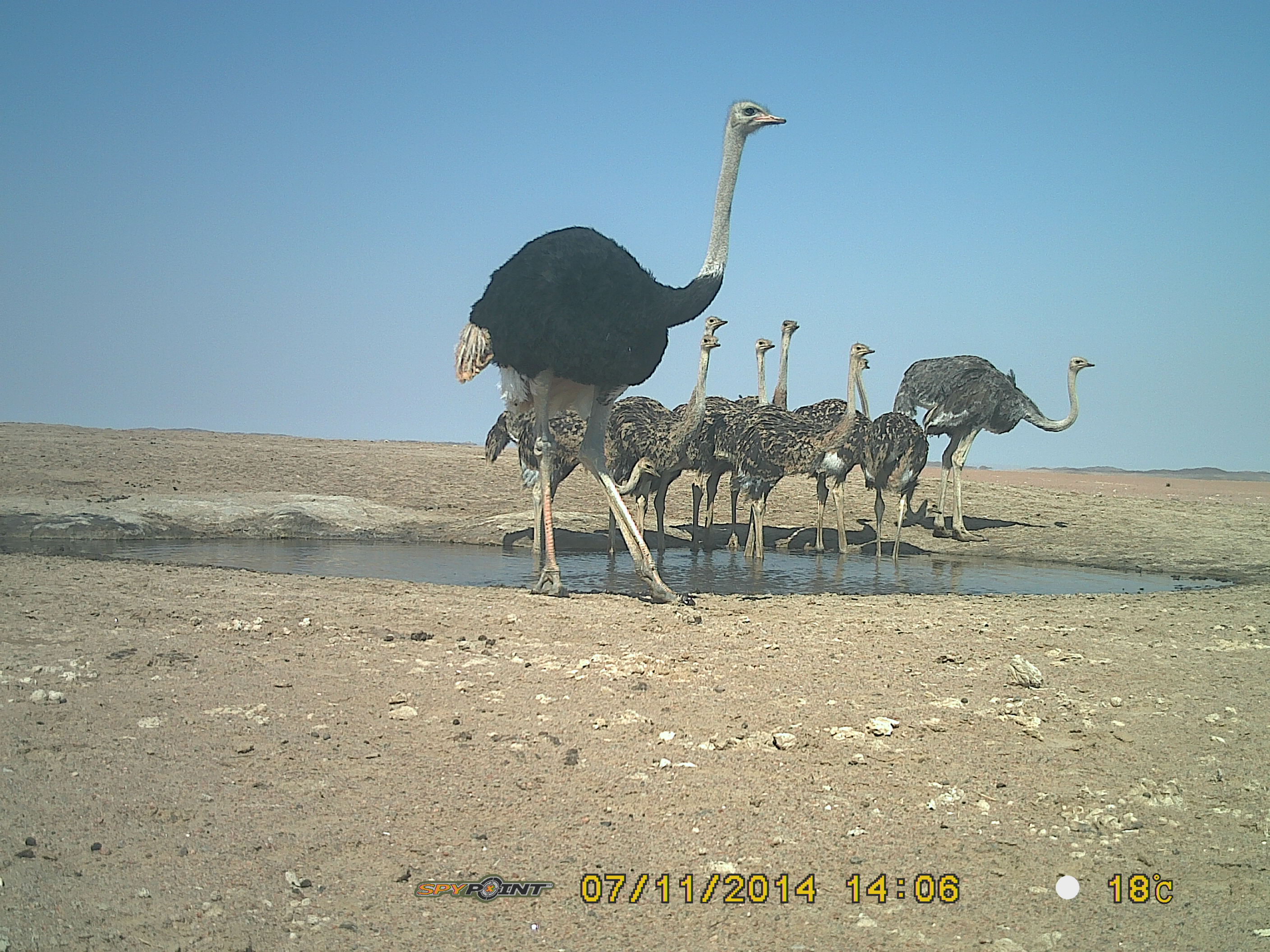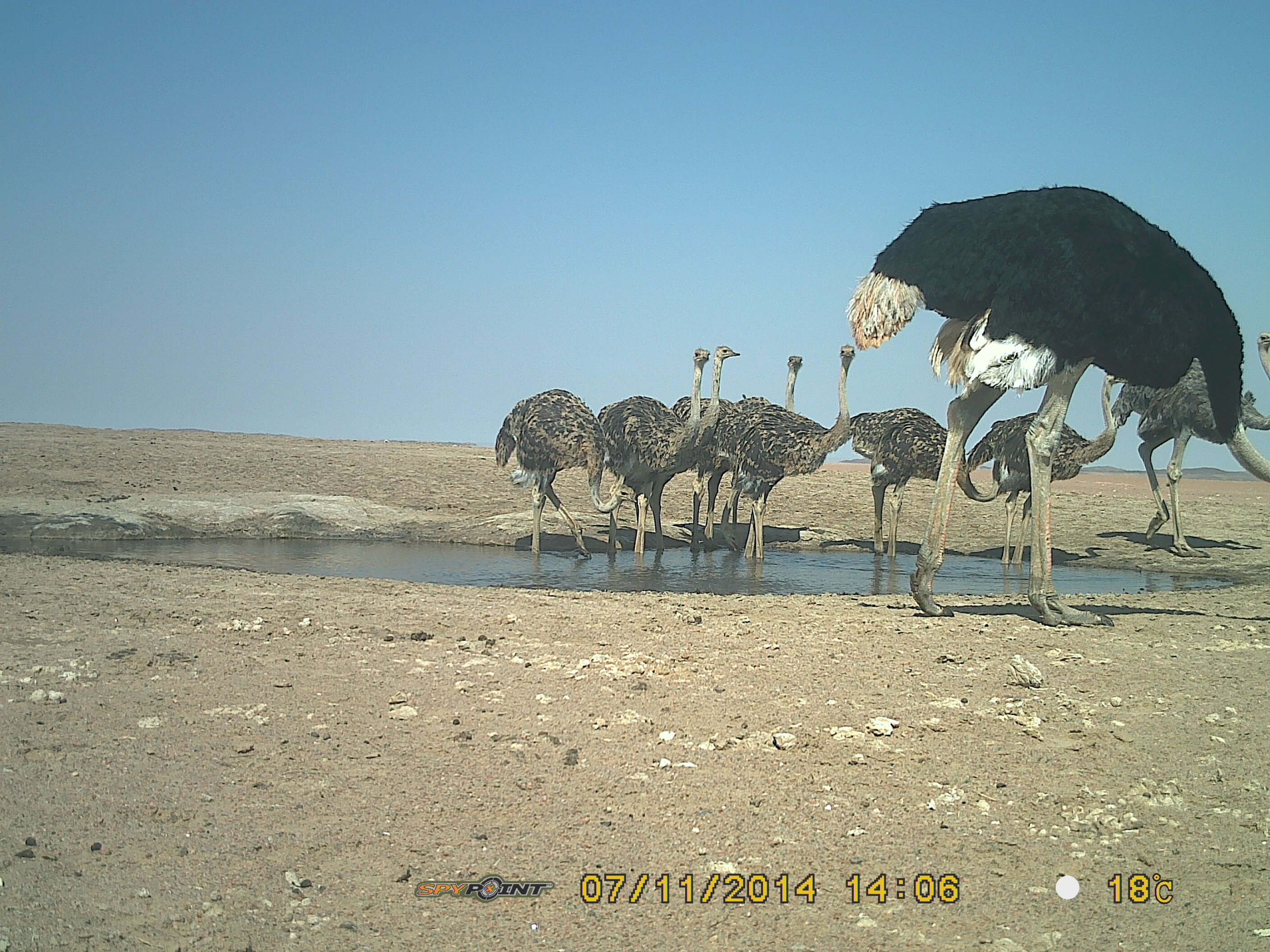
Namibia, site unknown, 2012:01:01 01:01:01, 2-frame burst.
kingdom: Animalia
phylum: Chordata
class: Aves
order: Struthioniformes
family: Struthionidae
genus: Struthio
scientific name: Struthio camelus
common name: common ostrich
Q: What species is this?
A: Struthio camelus (common ostrich).